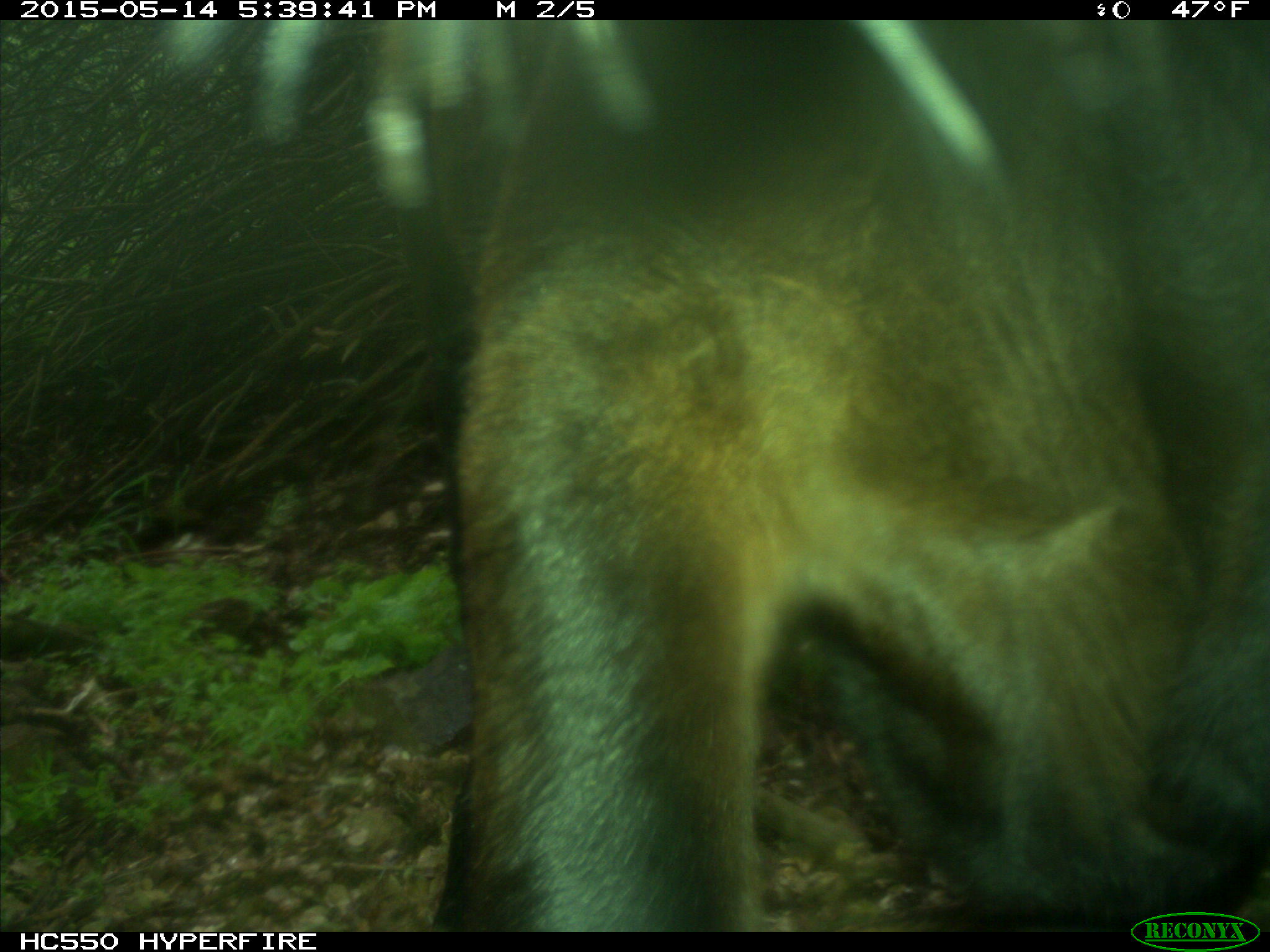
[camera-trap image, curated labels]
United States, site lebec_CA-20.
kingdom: Animalia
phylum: Chordata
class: Mammalia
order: Artiodactyla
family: Bovidae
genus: Bos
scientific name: Bos taurus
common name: domestic cow